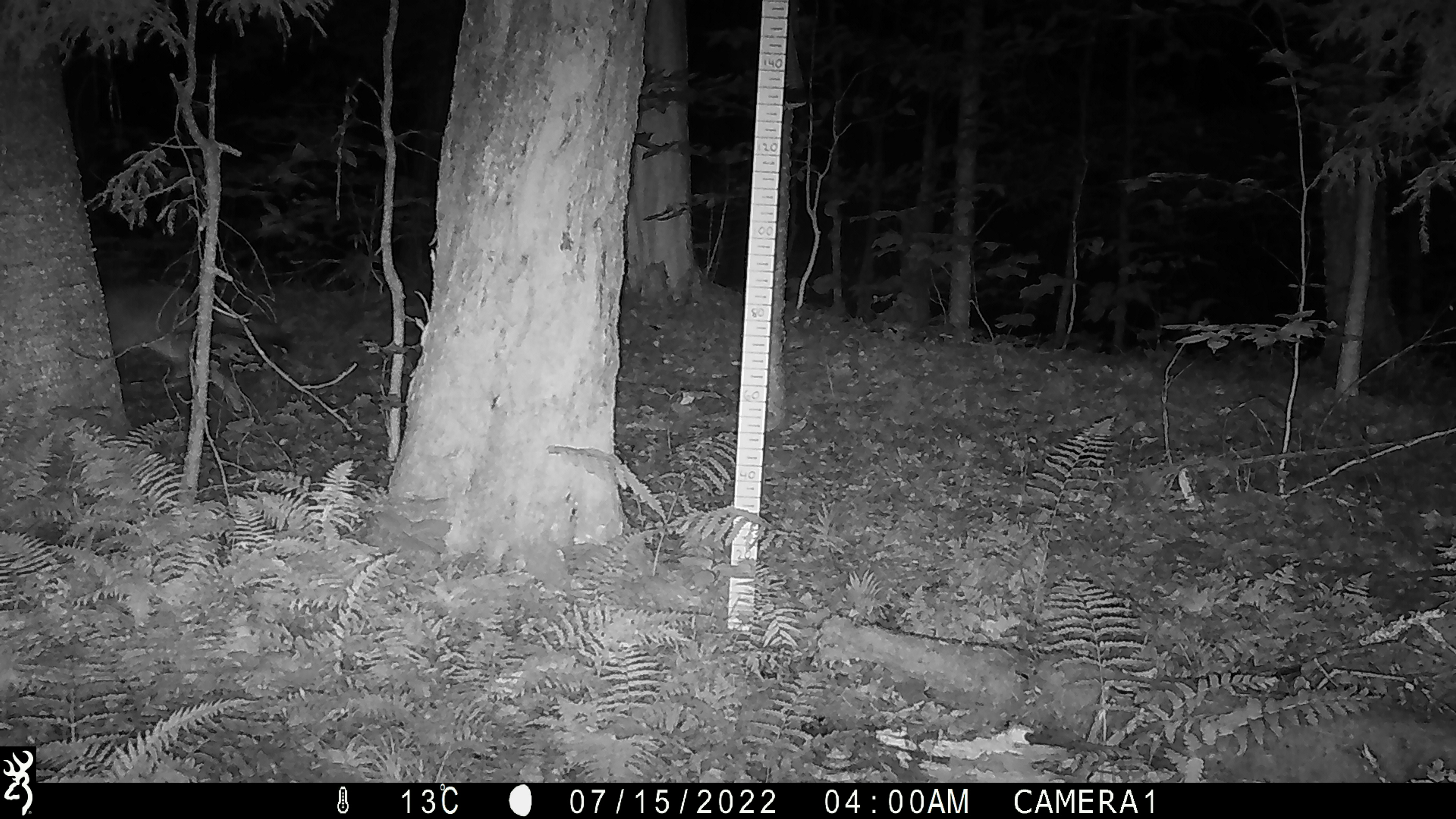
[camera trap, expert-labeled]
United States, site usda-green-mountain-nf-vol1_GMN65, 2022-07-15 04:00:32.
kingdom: Animalia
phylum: Chordata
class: Mammalia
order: Carnivora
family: Canidae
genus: Canis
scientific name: Canis latrans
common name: coyote